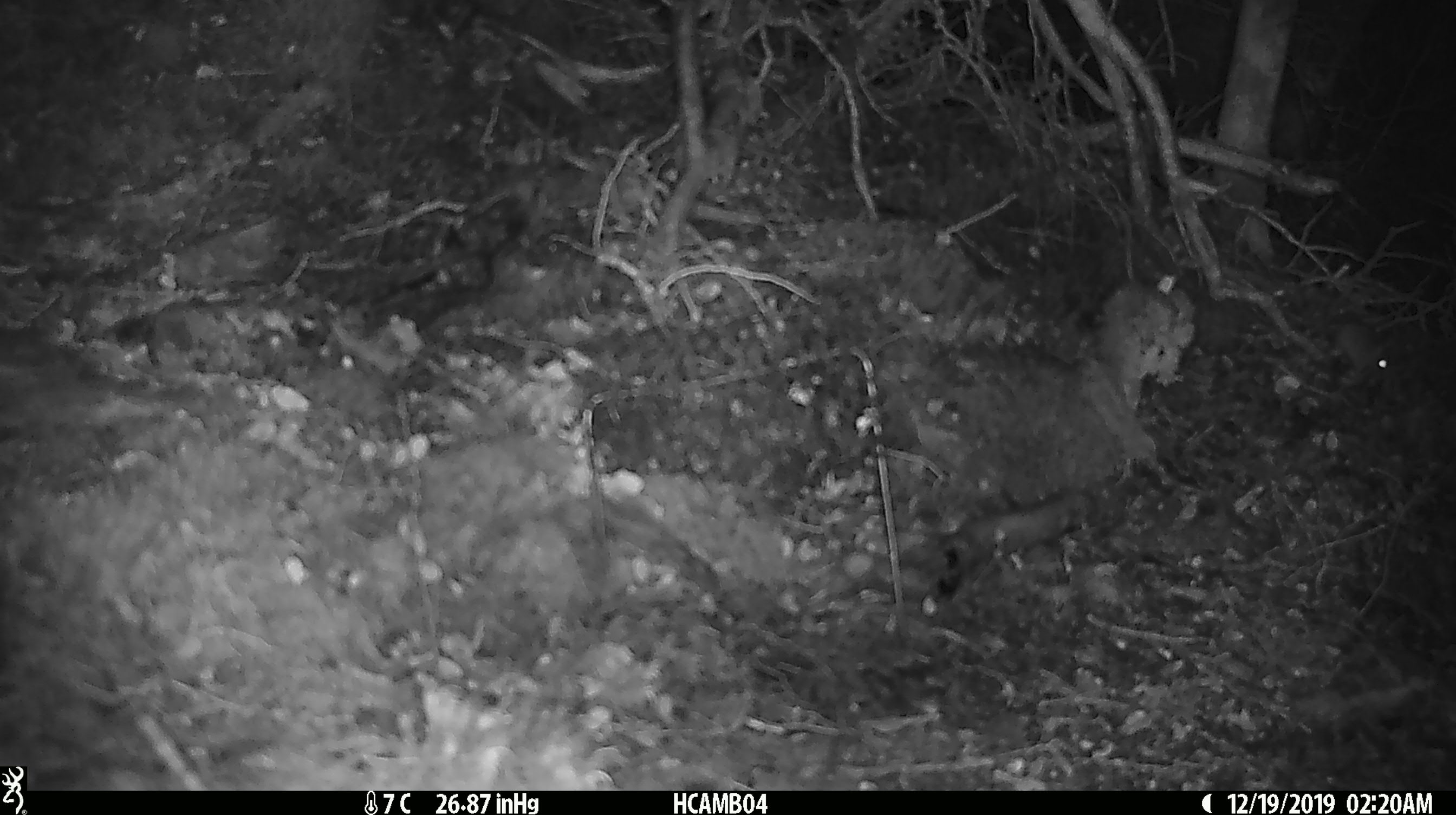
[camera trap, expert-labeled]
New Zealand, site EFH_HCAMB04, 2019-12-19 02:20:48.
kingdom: Animalia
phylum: Chordata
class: Mammalia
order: Rodentia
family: Muridae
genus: Mus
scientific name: Mus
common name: mouse